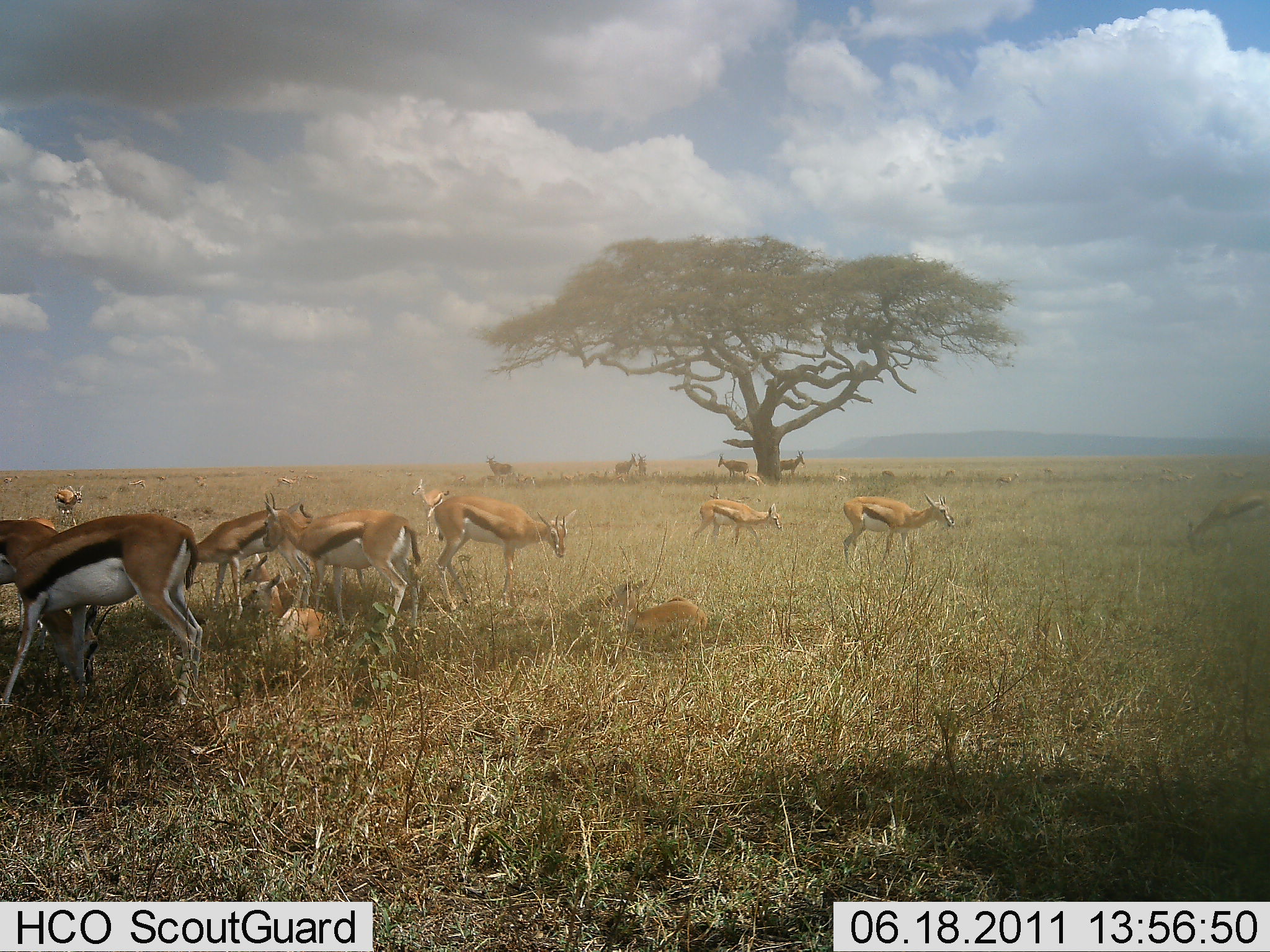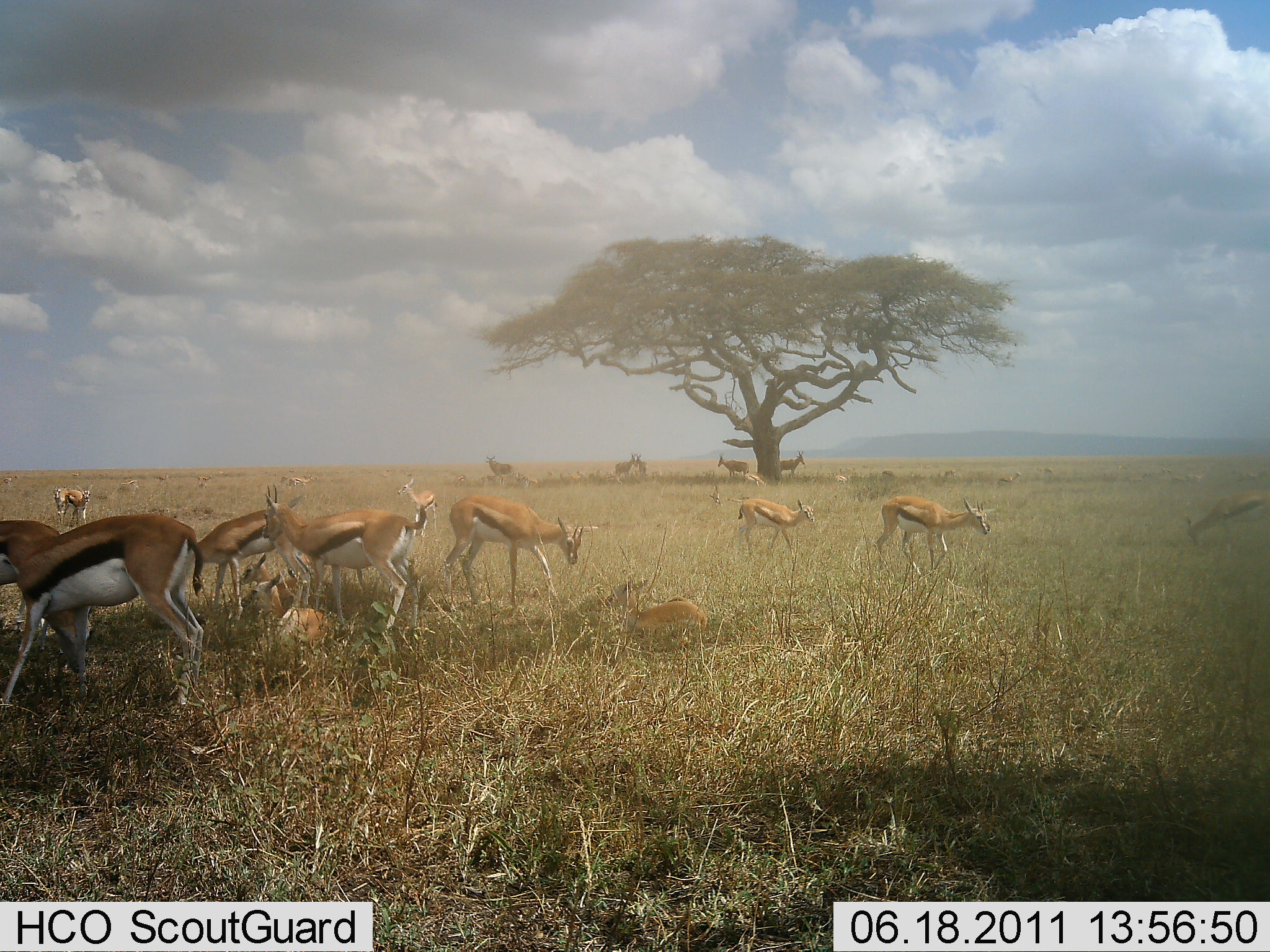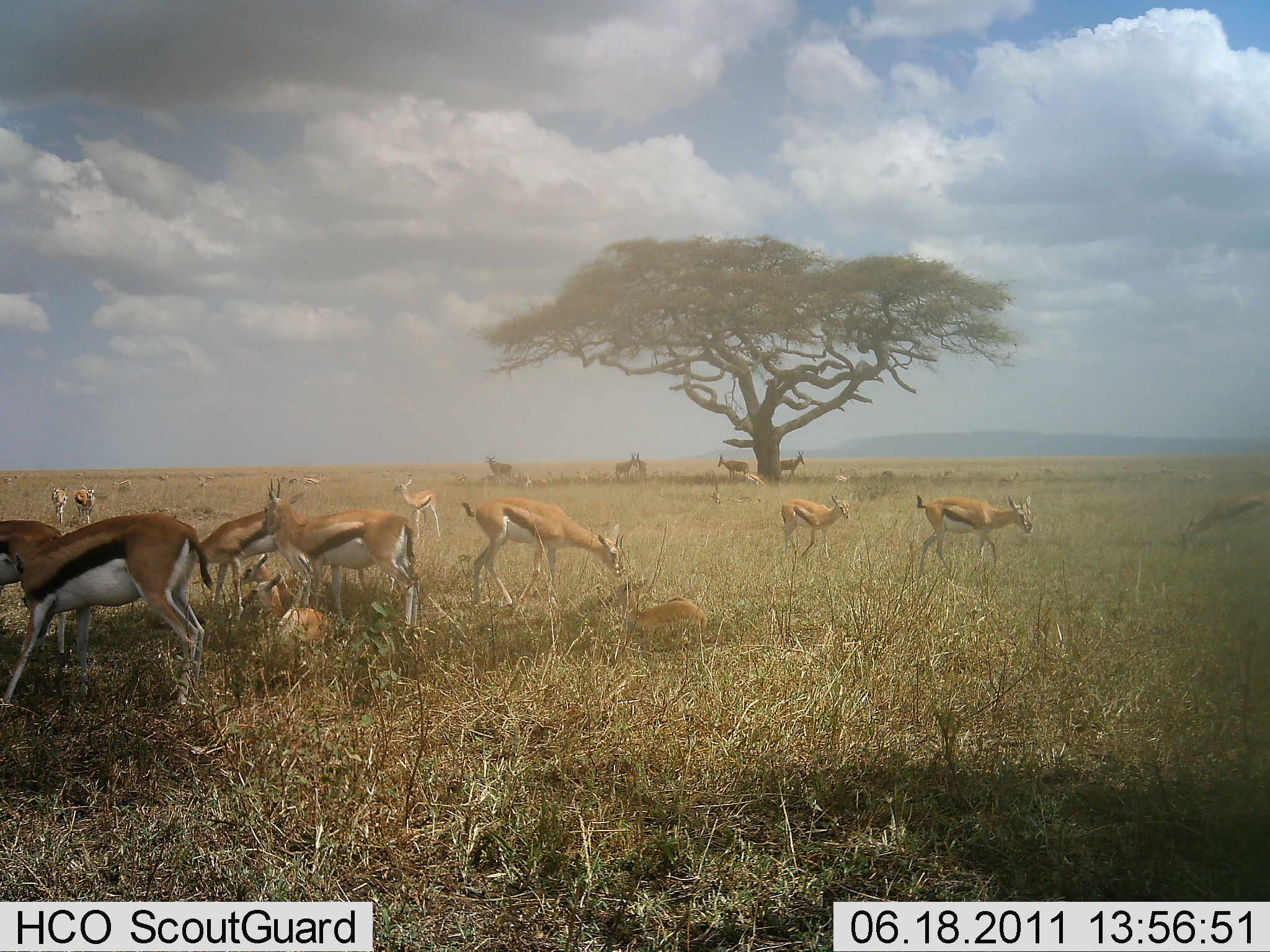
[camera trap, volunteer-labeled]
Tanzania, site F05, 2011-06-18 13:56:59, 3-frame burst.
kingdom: Animalia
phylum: Chordata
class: Mammalia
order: Artiodactyla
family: Bovidae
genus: Eudorcas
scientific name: Eudorcas thomsonii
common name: thomson's gazelle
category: gazellethomsons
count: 11-50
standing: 70%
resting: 80%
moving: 70%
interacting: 10%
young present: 20%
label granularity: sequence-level